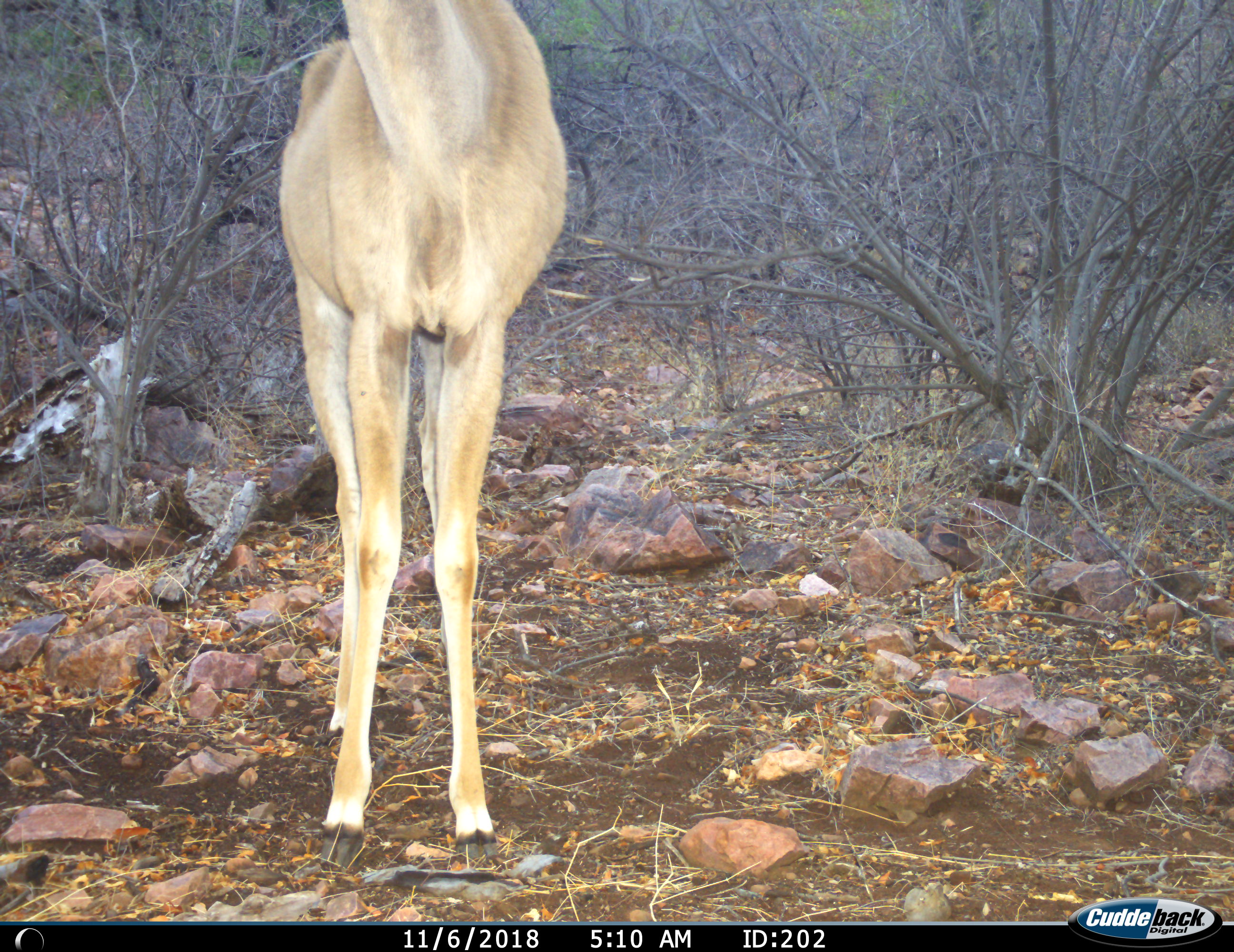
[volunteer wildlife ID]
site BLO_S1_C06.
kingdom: Animalia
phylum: Chordata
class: Mammalia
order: Artiodactyla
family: Bovidae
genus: Tragelaphus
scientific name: Tragelaphus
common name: kudu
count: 1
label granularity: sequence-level